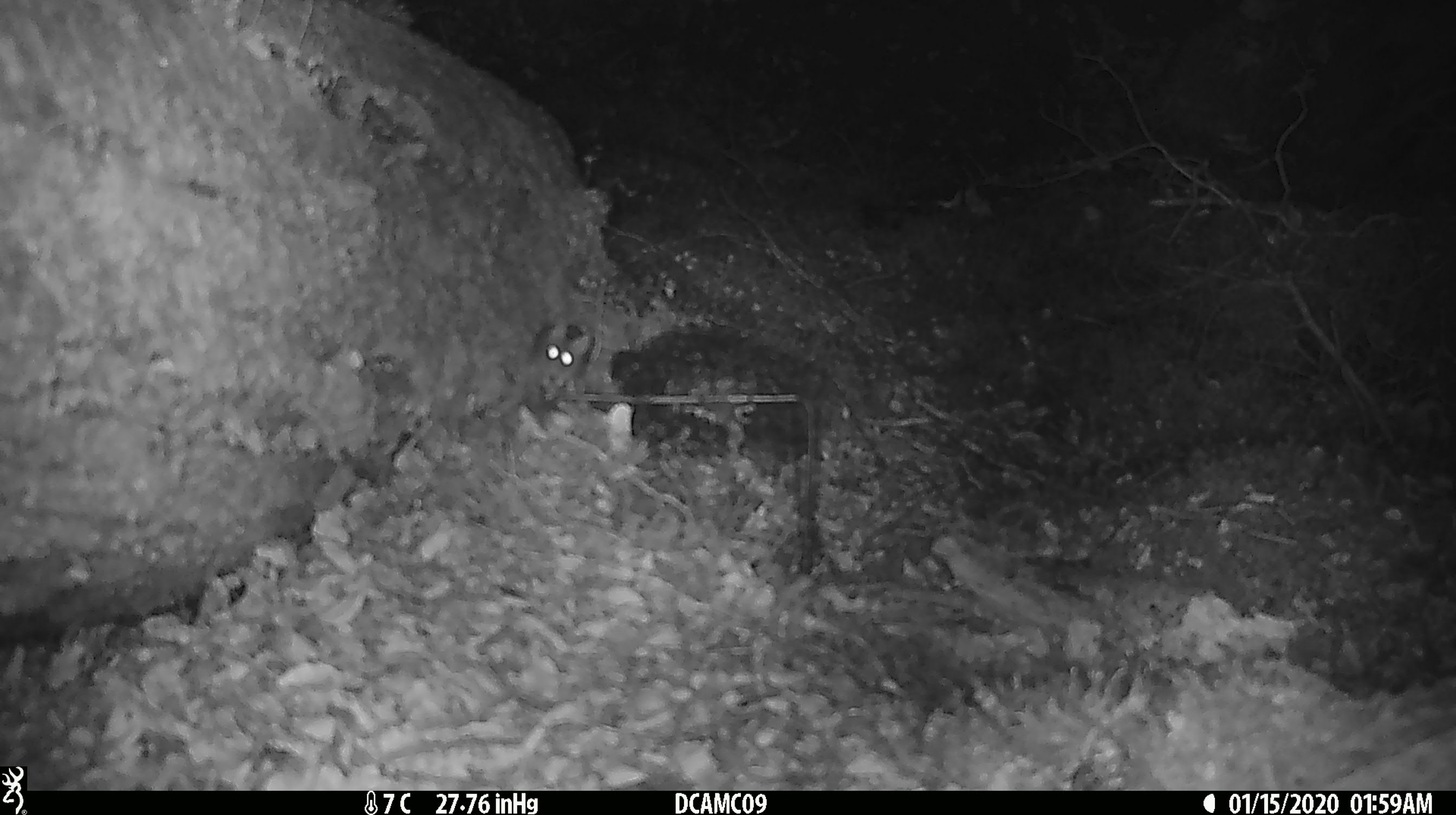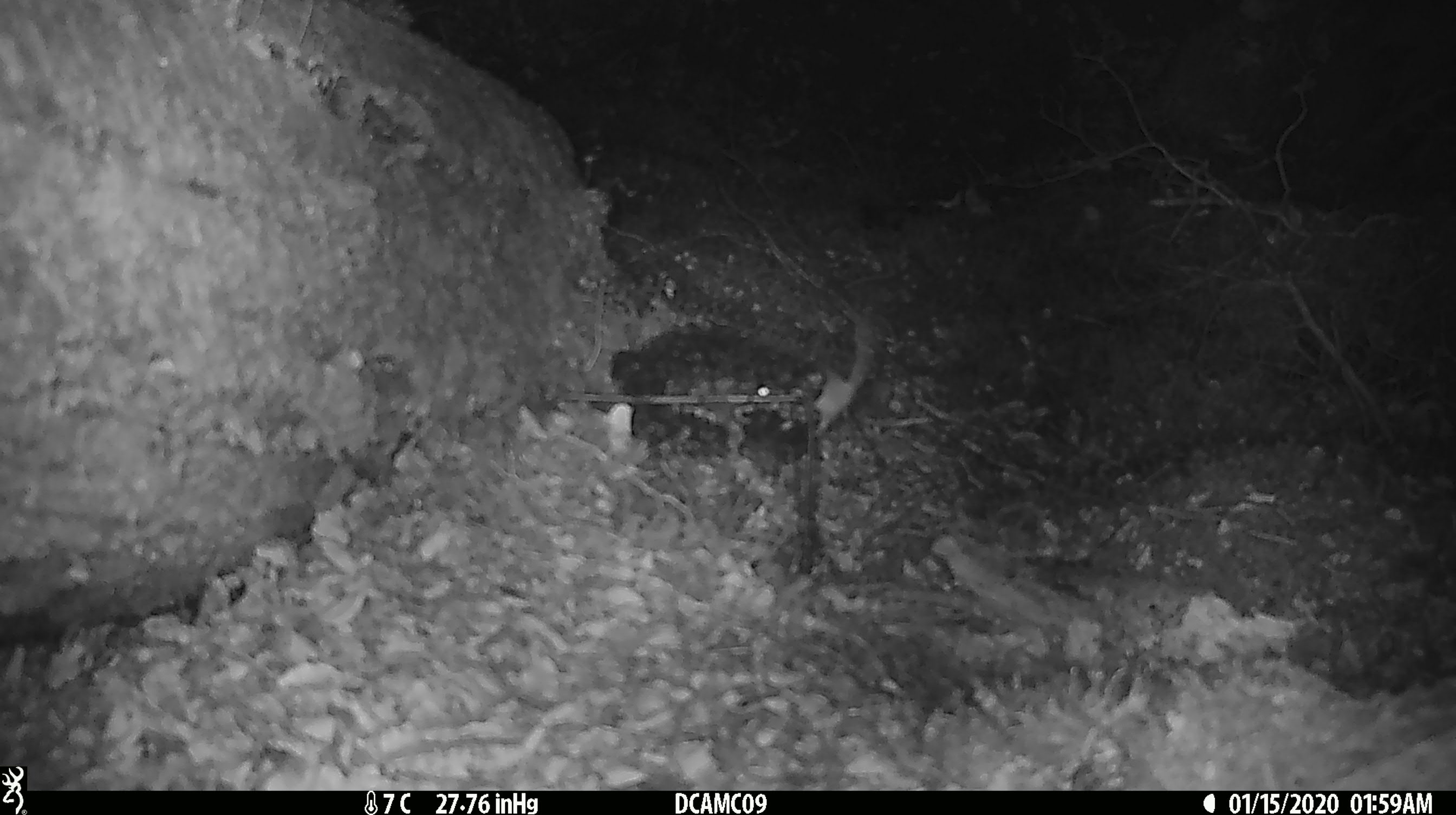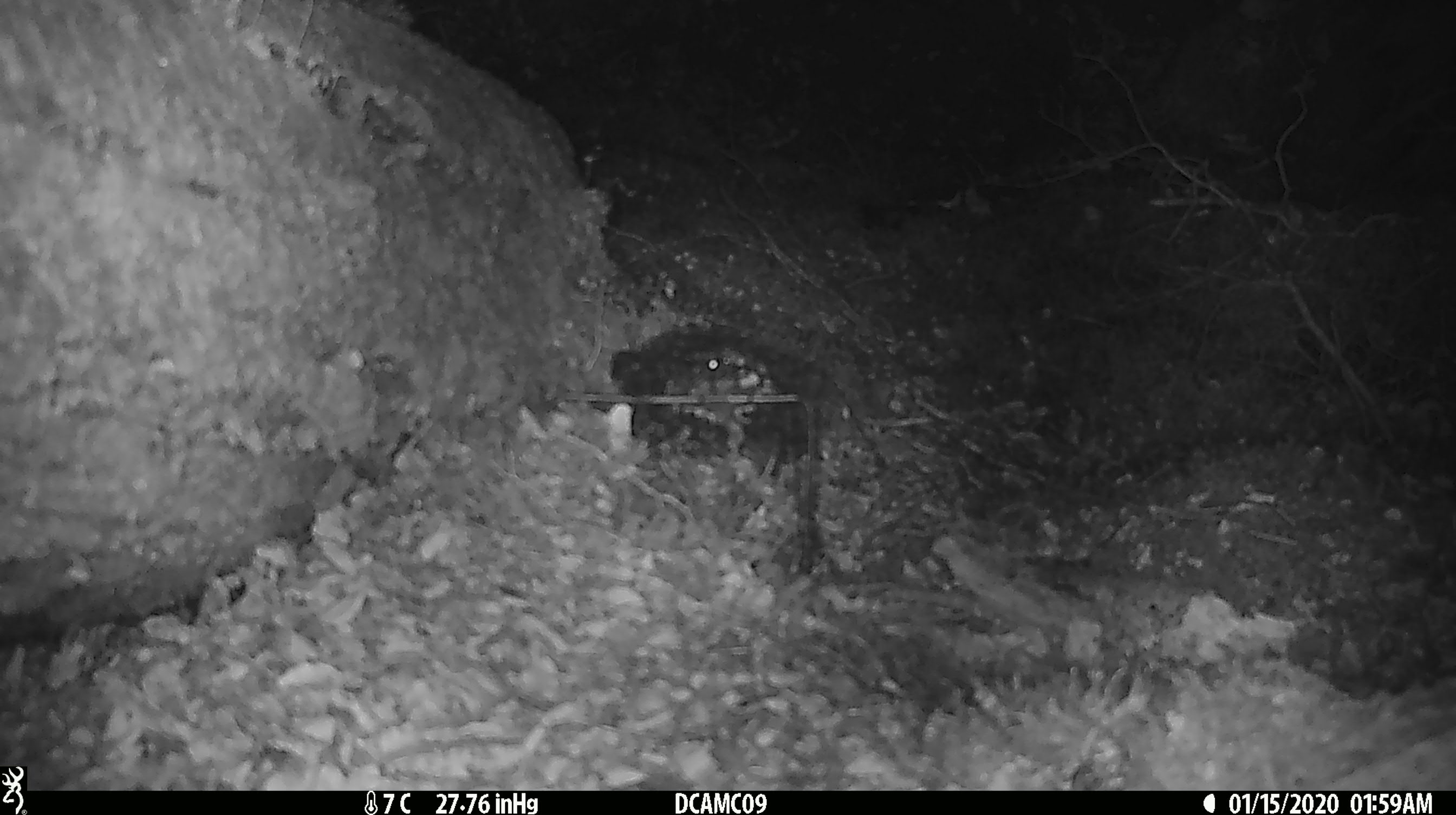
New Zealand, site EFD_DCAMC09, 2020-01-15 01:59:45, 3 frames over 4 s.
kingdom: Animalia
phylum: Chordata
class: Mammalia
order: Rodentia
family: Muridae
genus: Mus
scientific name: Mus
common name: mouse